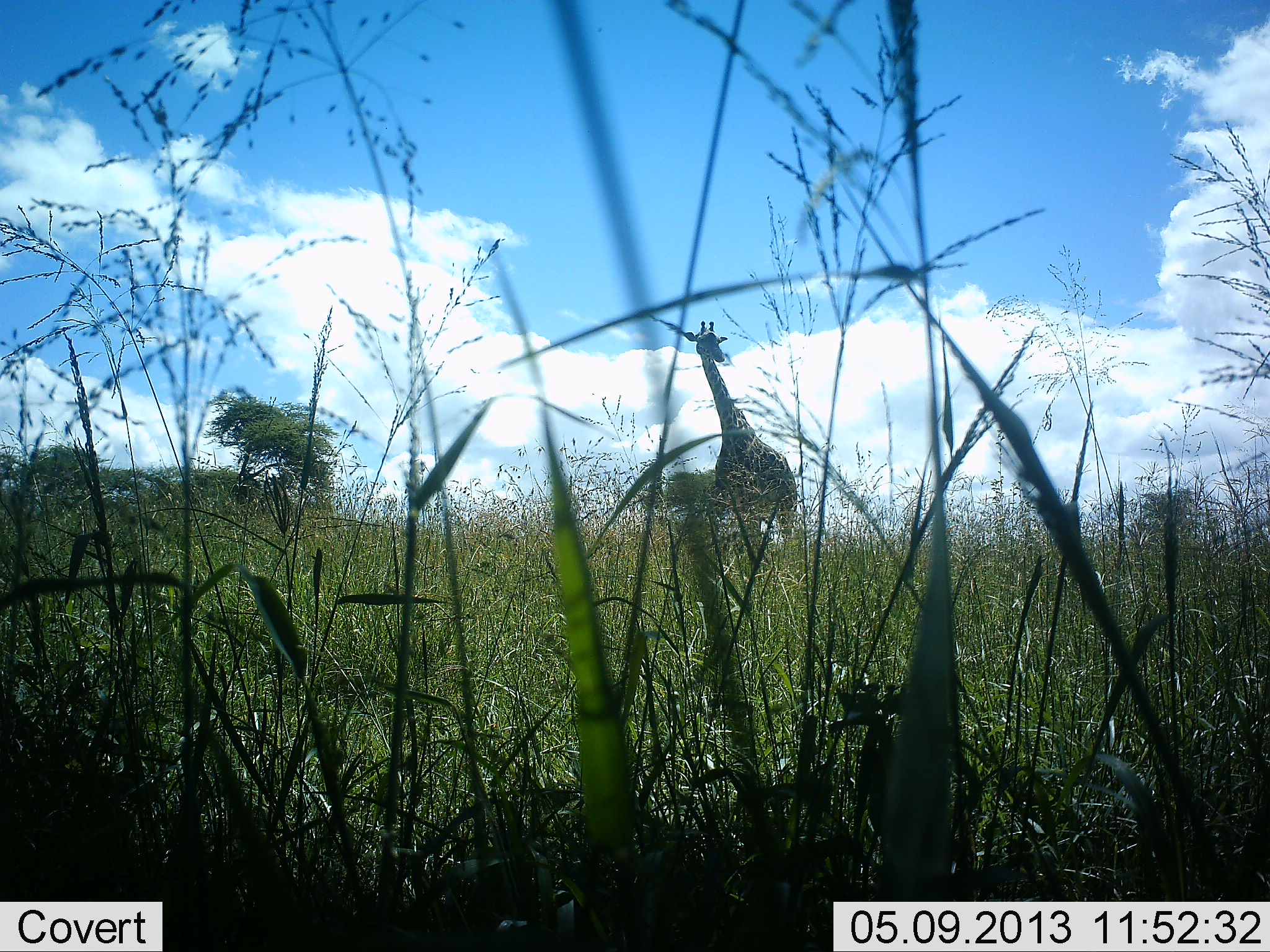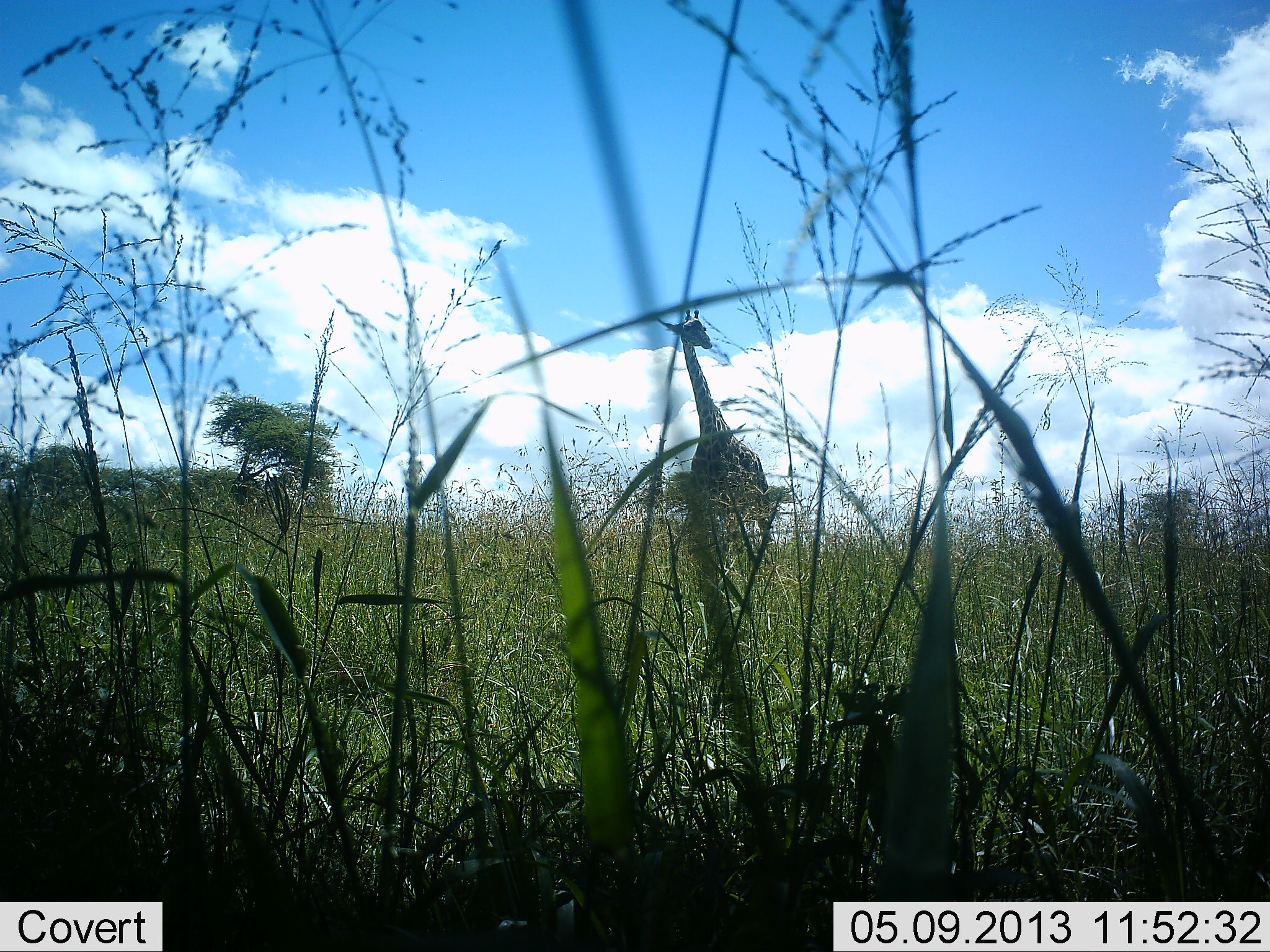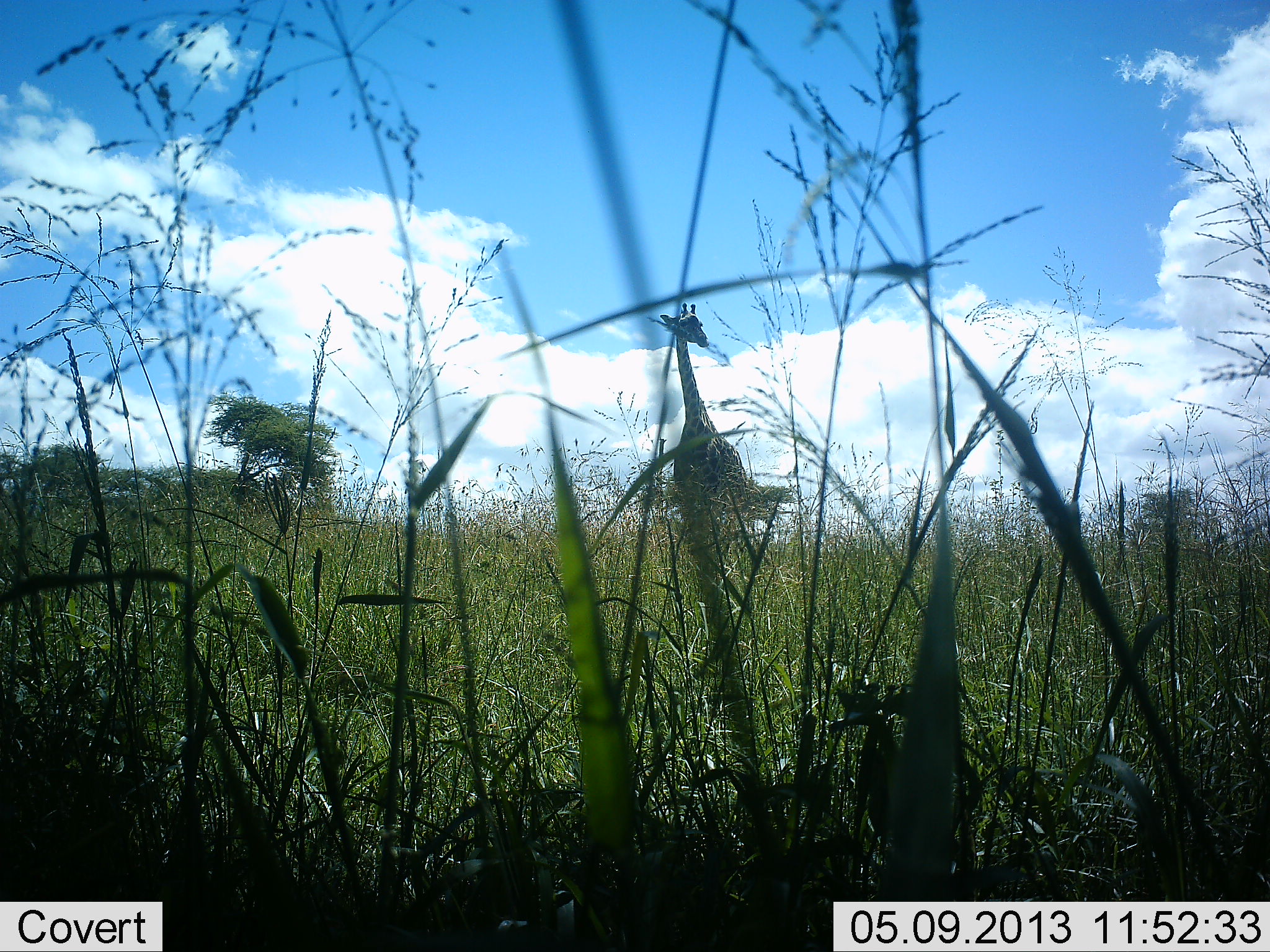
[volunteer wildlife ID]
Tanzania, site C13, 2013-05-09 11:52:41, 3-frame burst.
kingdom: Animalia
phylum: Chordata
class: Mammalia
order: Artiodactyla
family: Giraffidae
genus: Giraffa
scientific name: Giraffa camelopardalis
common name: giraffe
Giraffe (Giraffa camelopardalis), count 1. Behavior (volunteer vote fractions): standing 30%, resting 0%, moving 80%, interacting 0%. Young present (vote fraction): 0%. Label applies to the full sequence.